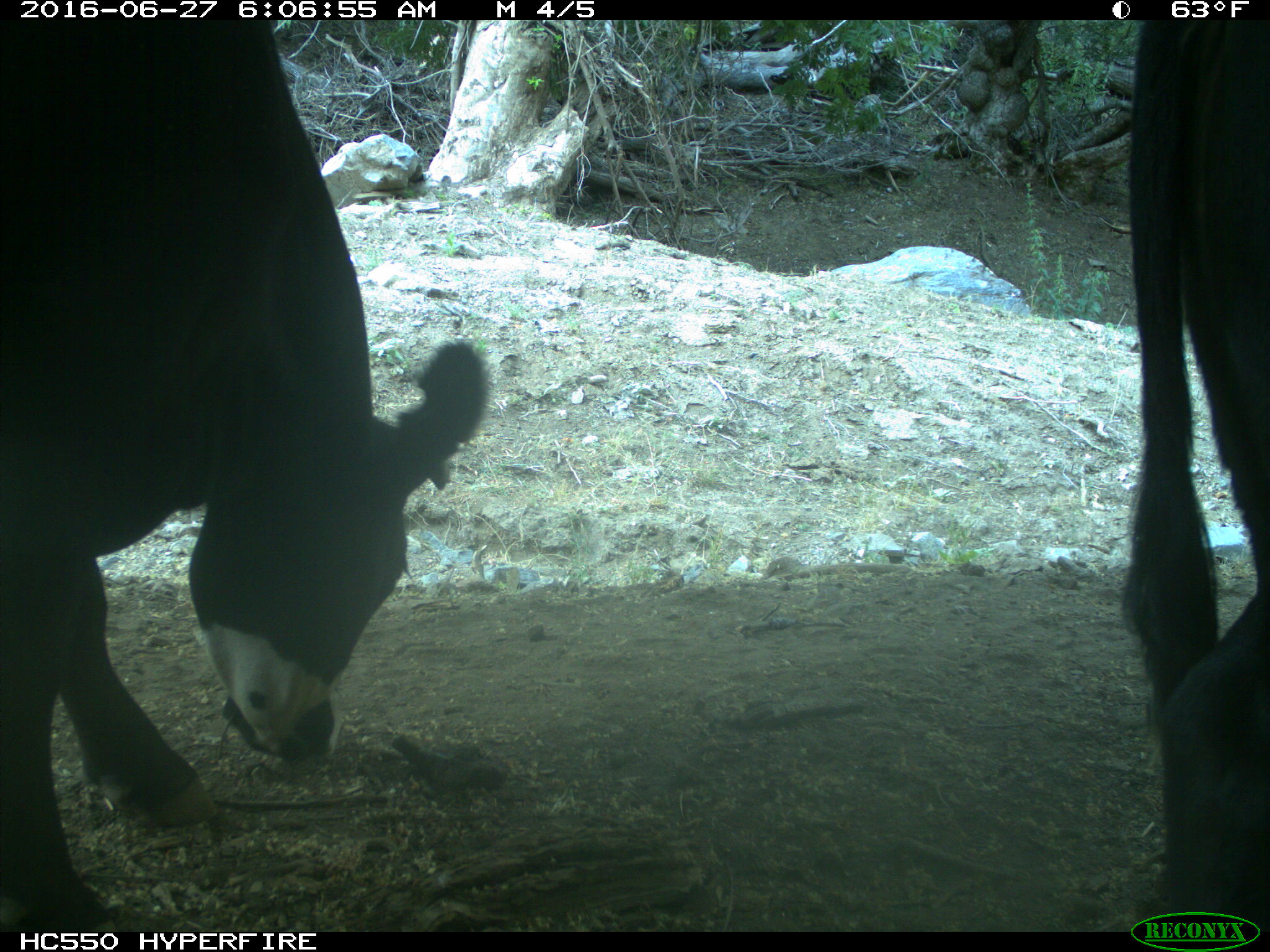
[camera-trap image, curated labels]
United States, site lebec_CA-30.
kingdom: Animalia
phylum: Chordata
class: Mammalia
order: Artiodactyla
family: Bovidae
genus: Bos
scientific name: Bos taurus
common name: domestic cow